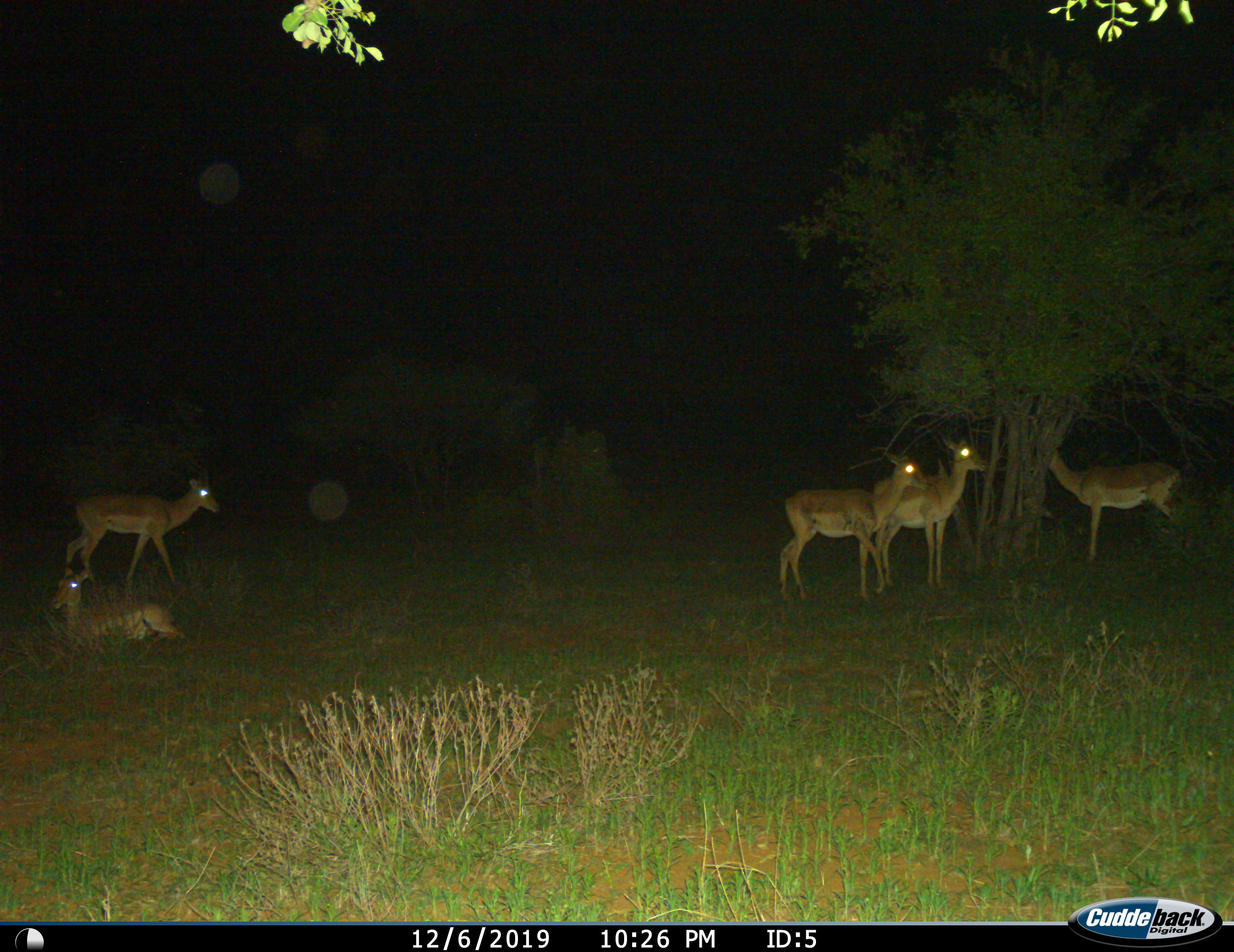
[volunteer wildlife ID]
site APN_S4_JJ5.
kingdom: Animalia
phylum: Chordata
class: Mammalia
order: Artiodactyla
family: Bovidae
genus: Aepyceros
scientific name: Aepyceros melampus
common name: impala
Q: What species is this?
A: Impala (Aepyceros melampus).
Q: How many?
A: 5.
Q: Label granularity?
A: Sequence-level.